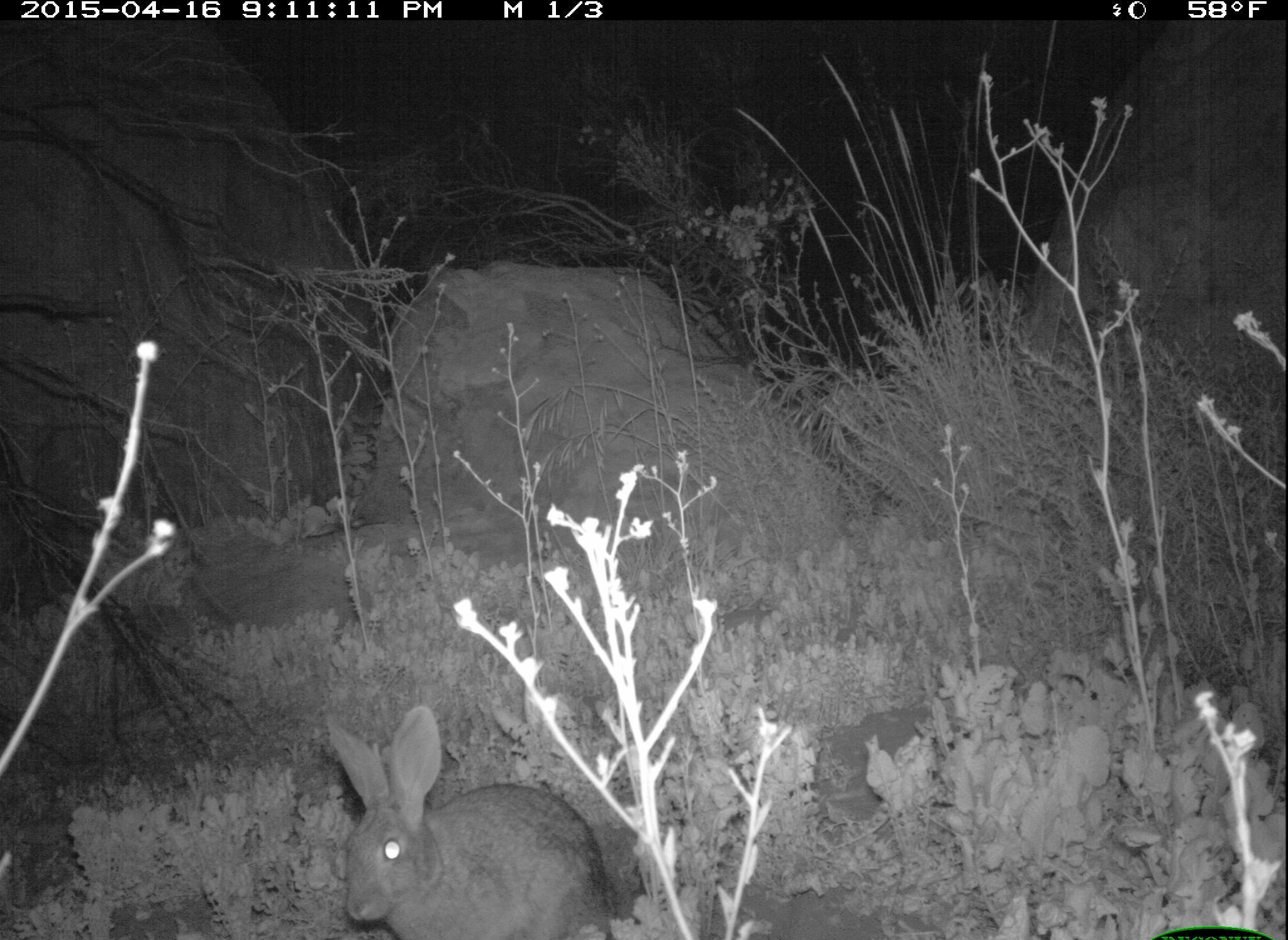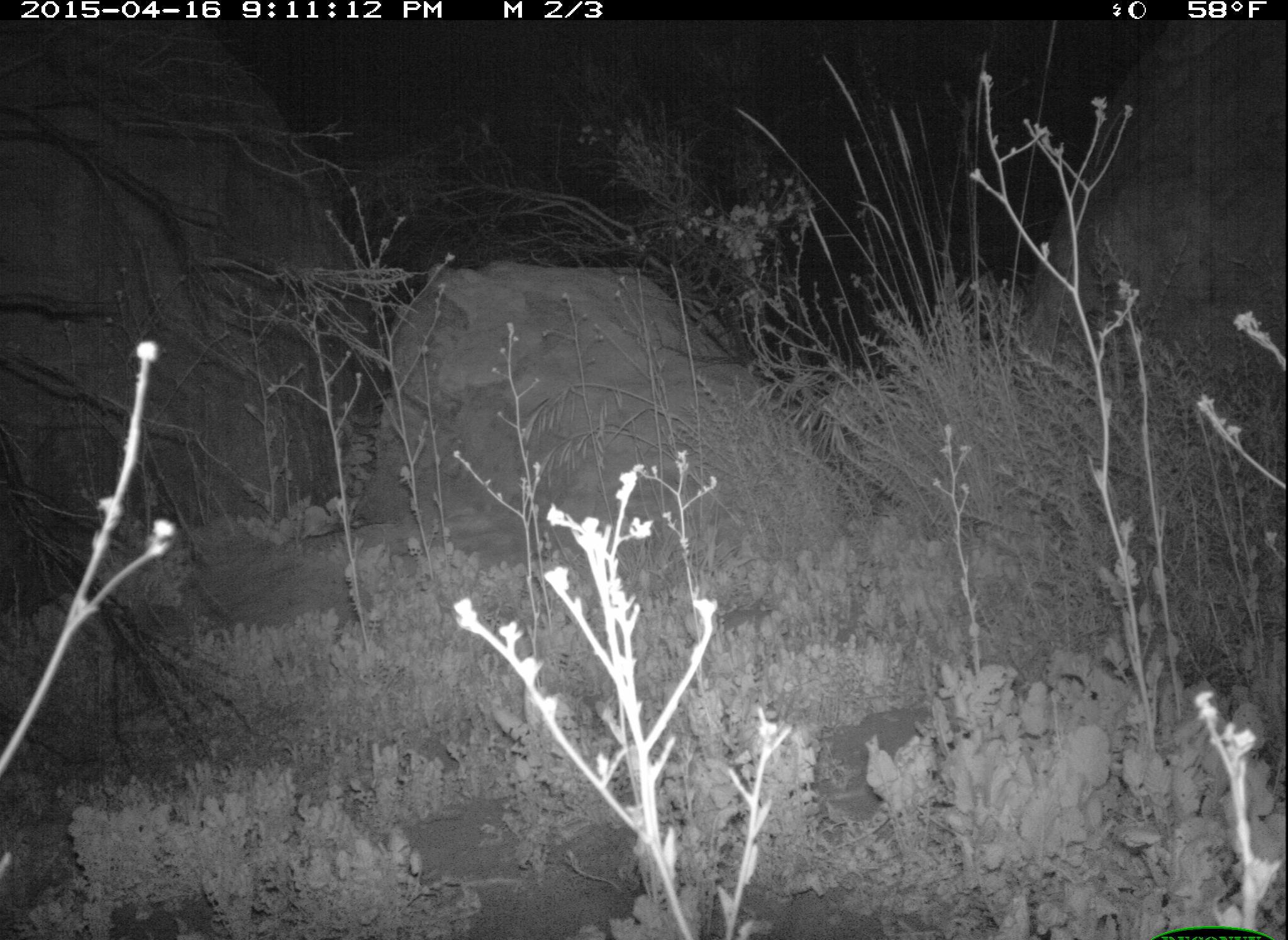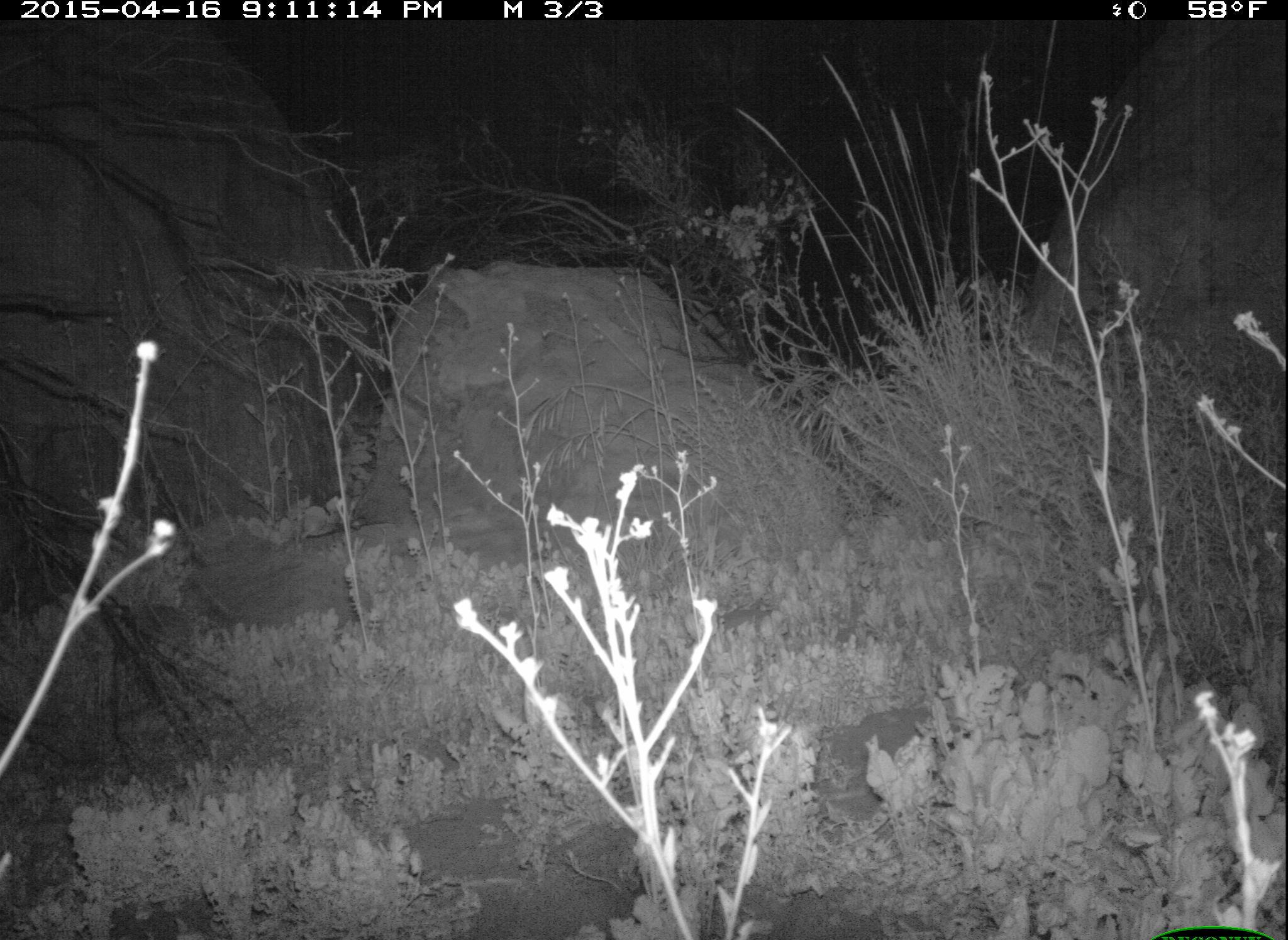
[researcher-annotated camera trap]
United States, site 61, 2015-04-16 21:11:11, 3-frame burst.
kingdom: Animalia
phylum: Chordata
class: Mammalia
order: Lagomorpha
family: Leporidae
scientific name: Leporidae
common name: rabbits and hares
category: rabbit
Rabbit (rabbits and hares) (Leporidae).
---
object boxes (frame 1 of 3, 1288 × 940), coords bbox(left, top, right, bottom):
rabbit: bbox(306, 681, 615, 936)